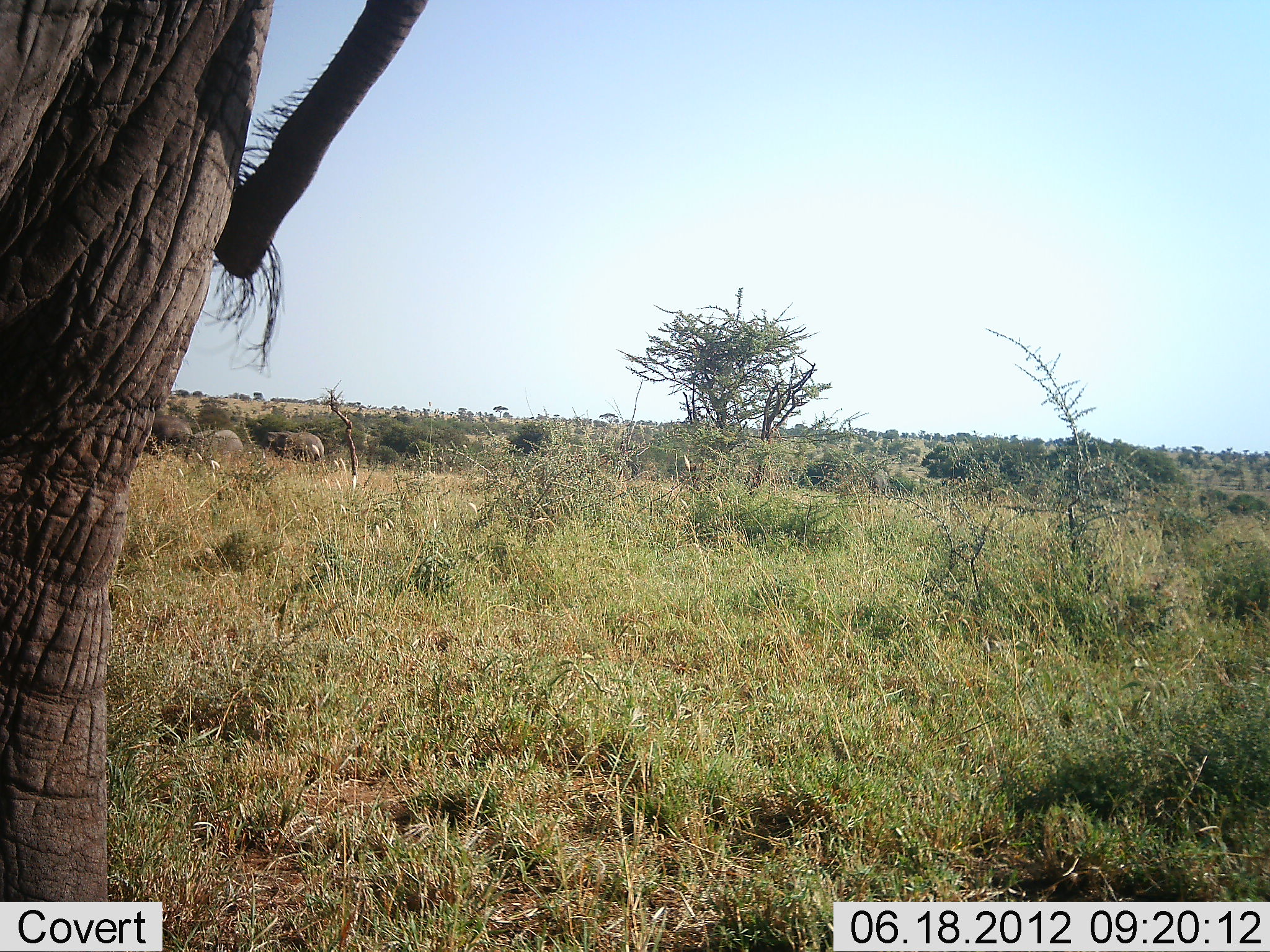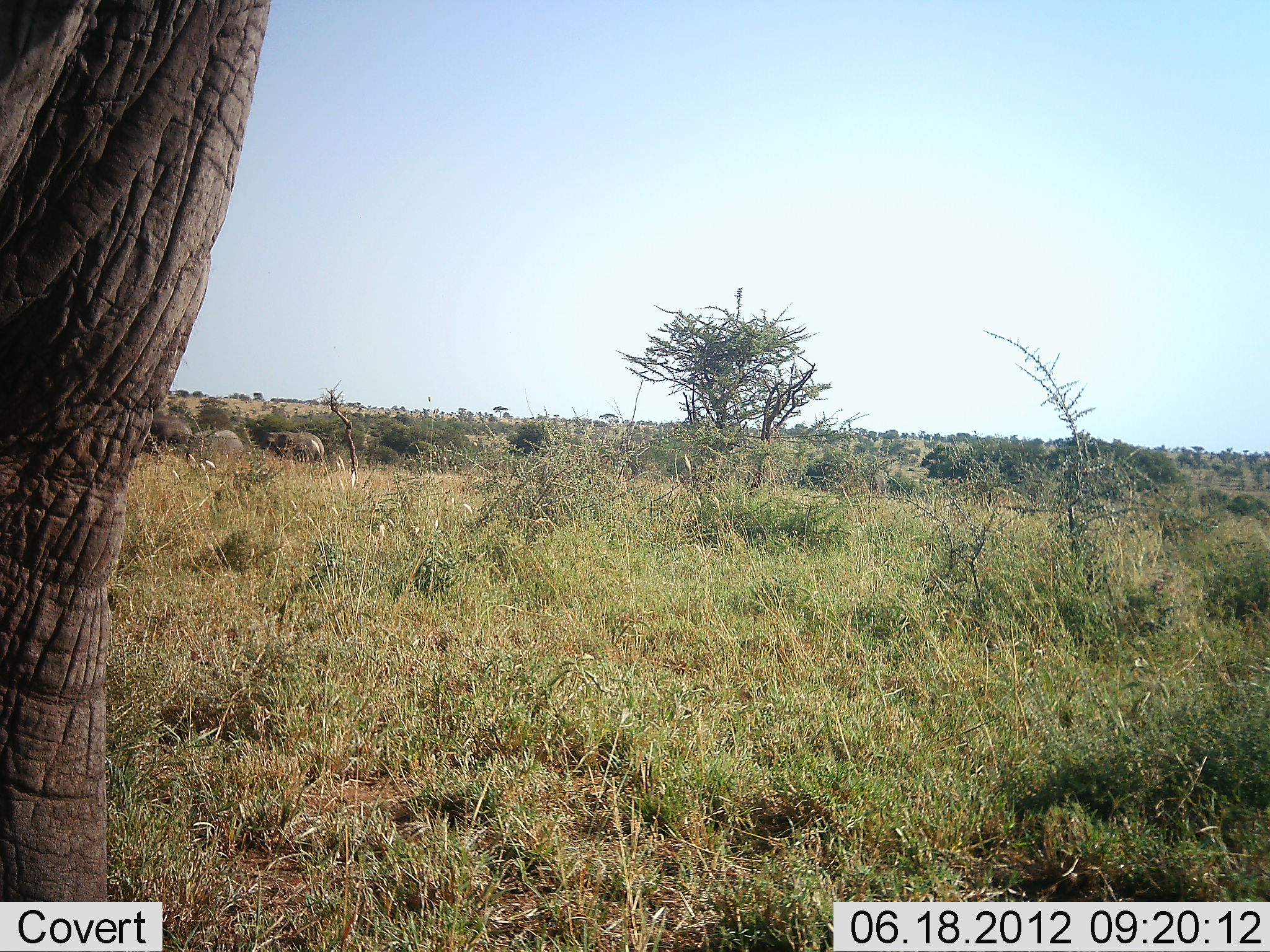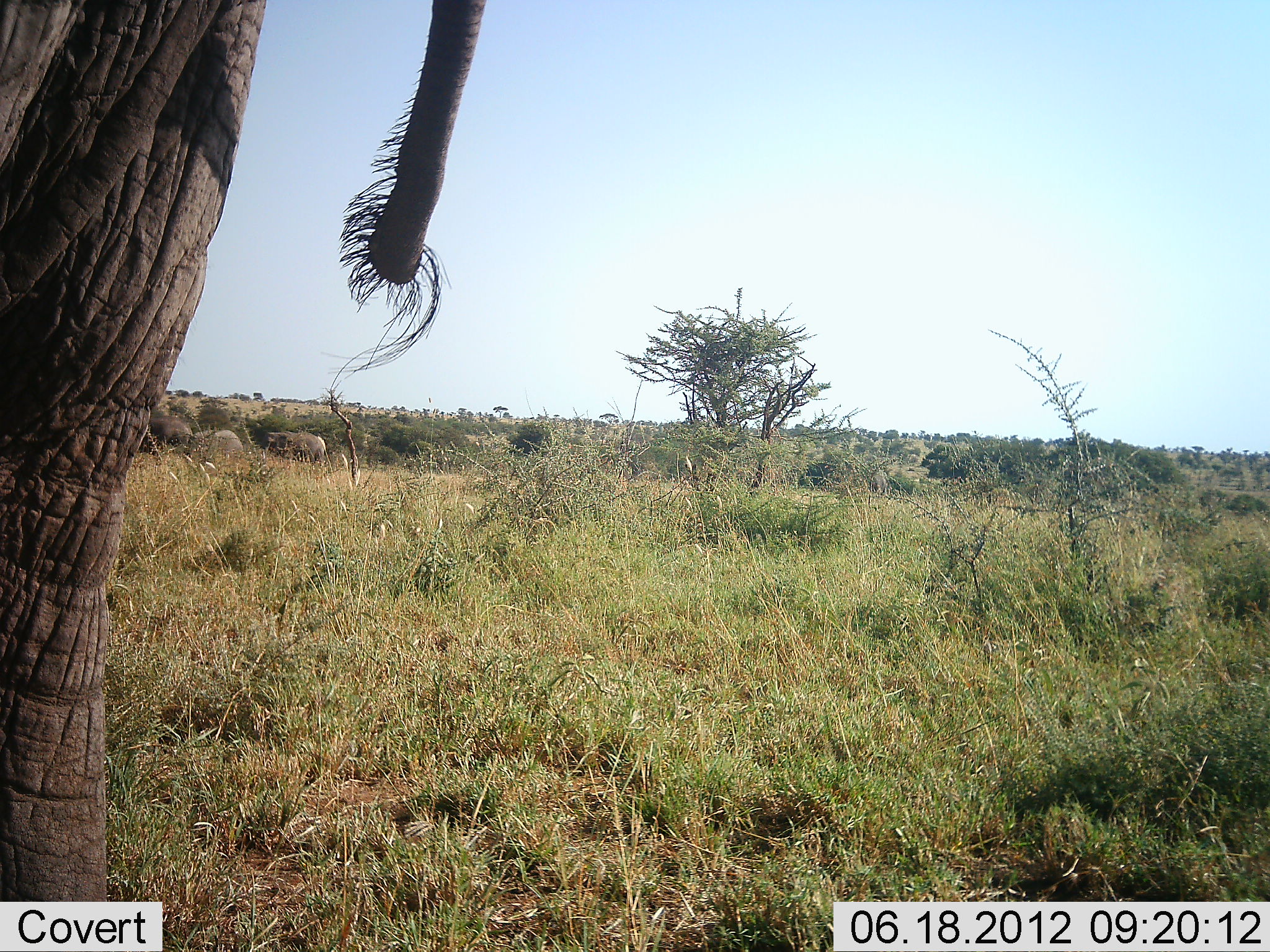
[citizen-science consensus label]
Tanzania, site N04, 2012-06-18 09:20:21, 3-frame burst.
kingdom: Animalia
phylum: Chordata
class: Mammalia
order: Proboscidea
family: Elephantidae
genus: Loxodonta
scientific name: Loxodonta africana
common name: african bush elephant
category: elephant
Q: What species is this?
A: Elephant (african bush elephant) (Loxodonta africana).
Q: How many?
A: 1.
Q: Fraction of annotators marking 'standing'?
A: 90%.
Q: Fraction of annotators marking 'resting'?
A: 0%.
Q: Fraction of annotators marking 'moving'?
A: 10%.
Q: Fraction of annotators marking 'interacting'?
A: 0%.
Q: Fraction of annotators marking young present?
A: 0%.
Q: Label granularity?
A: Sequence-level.